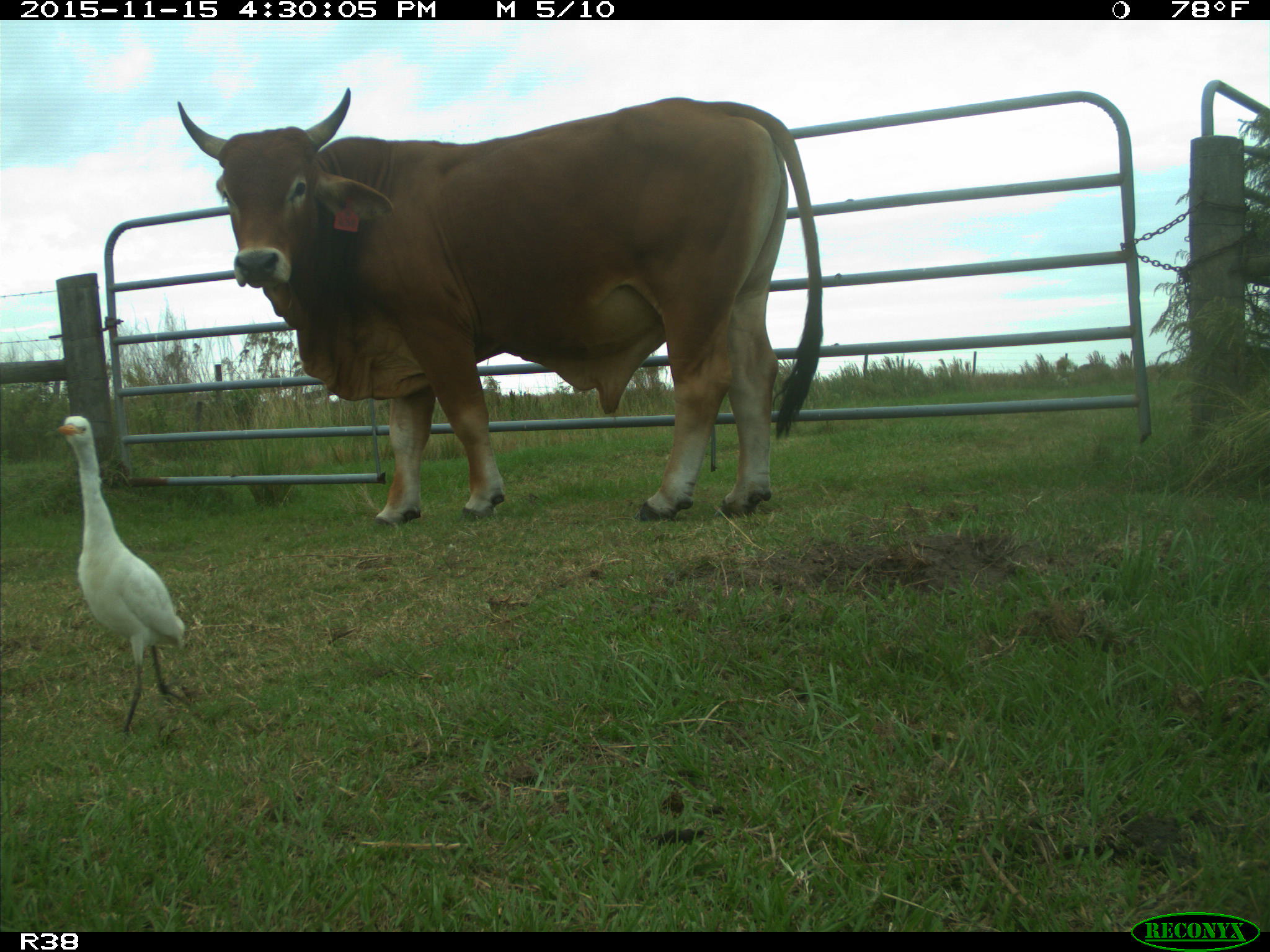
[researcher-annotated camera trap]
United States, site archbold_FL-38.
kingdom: Animalia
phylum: Chordata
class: Mammalia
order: Artiodactyla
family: Bovidae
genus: Bos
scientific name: Bos taurus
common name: domestic cow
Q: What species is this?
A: Bos taurus (domestic cow).